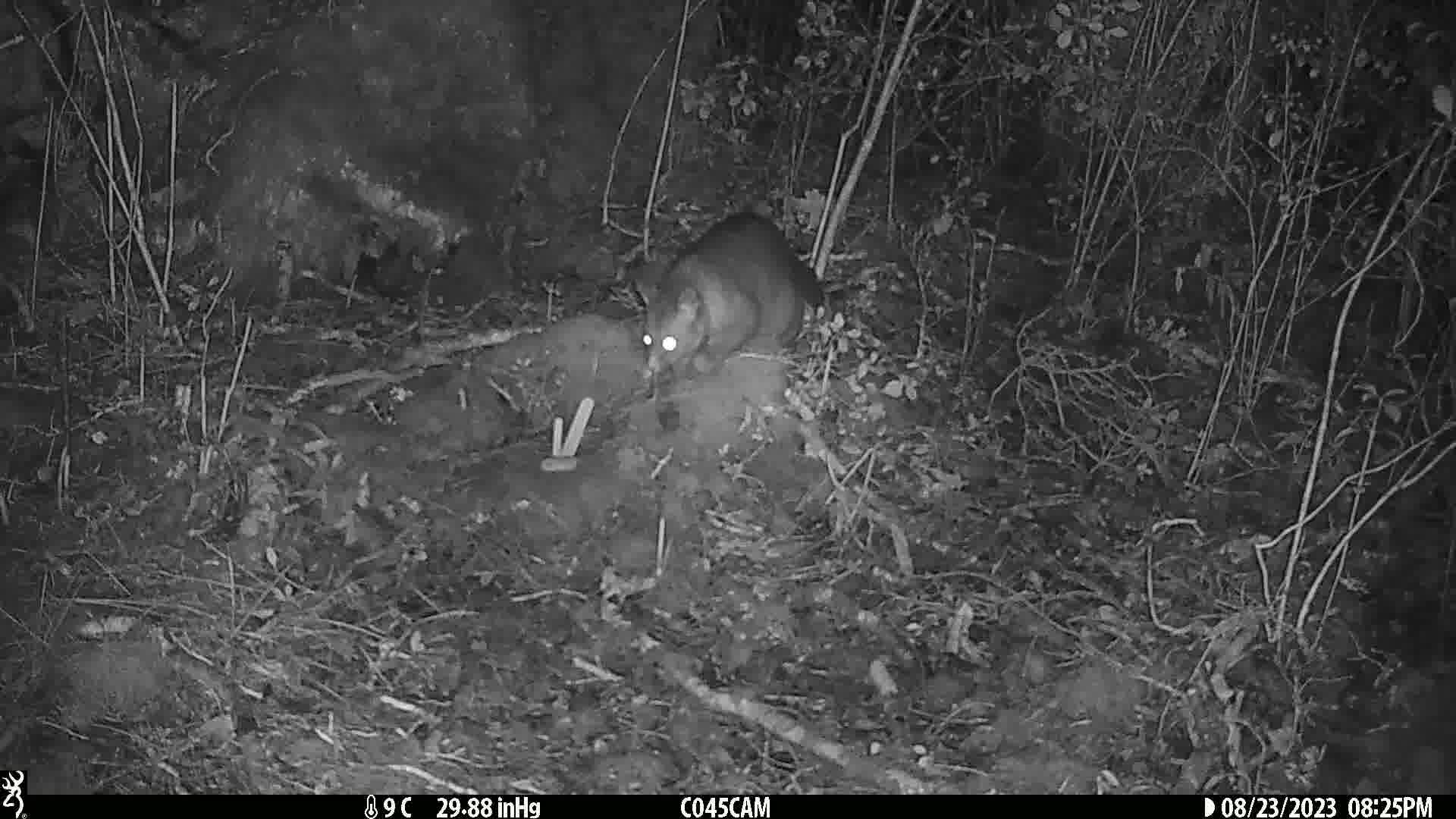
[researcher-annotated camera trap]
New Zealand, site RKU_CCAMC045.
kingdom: Animalia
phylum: Chordata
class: Mammalia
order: Diprotodontia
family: Phalangeridae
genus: Trichosurus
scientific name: Trichosurus vulpecula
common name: common brushtail possum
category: possum